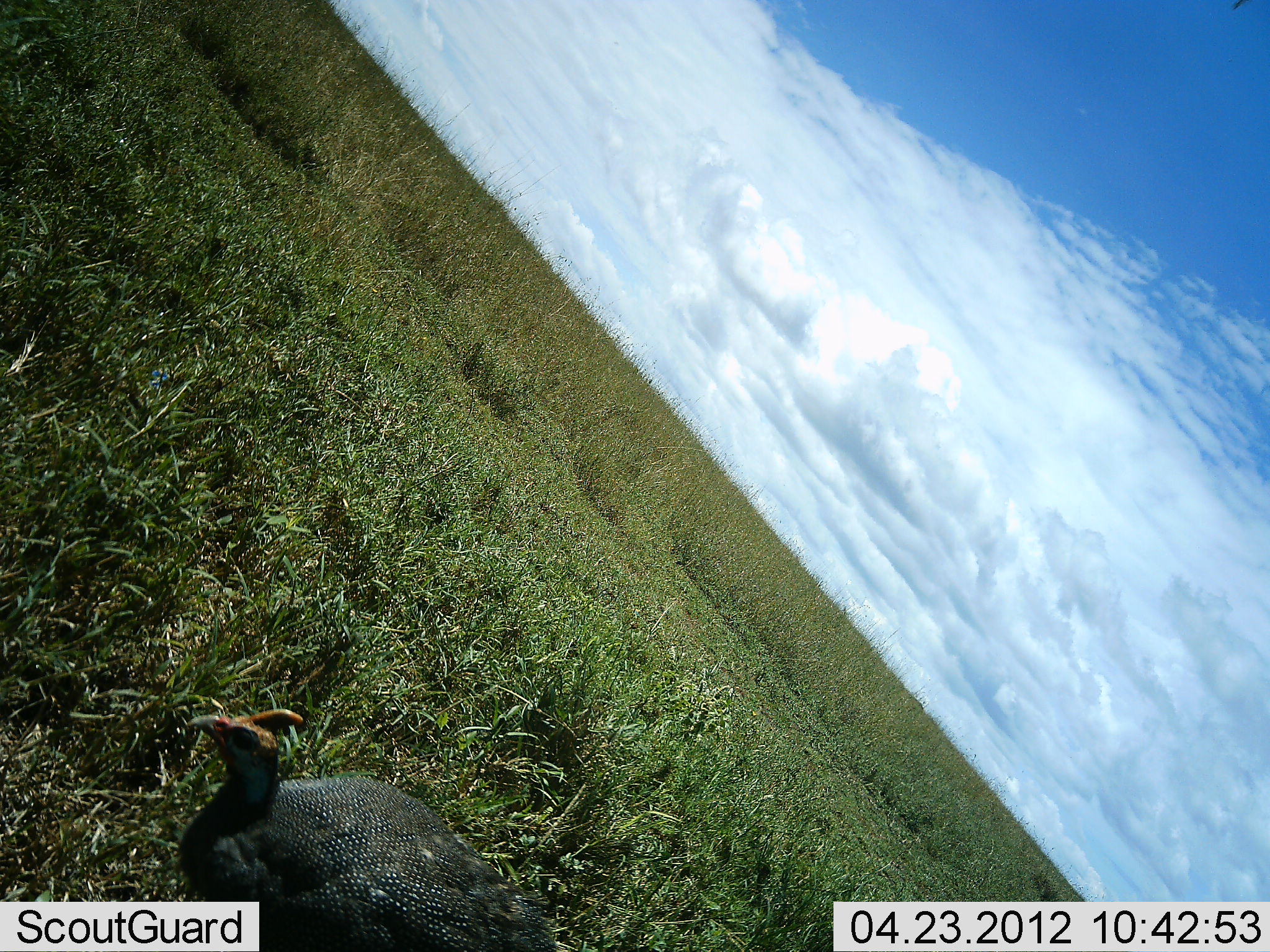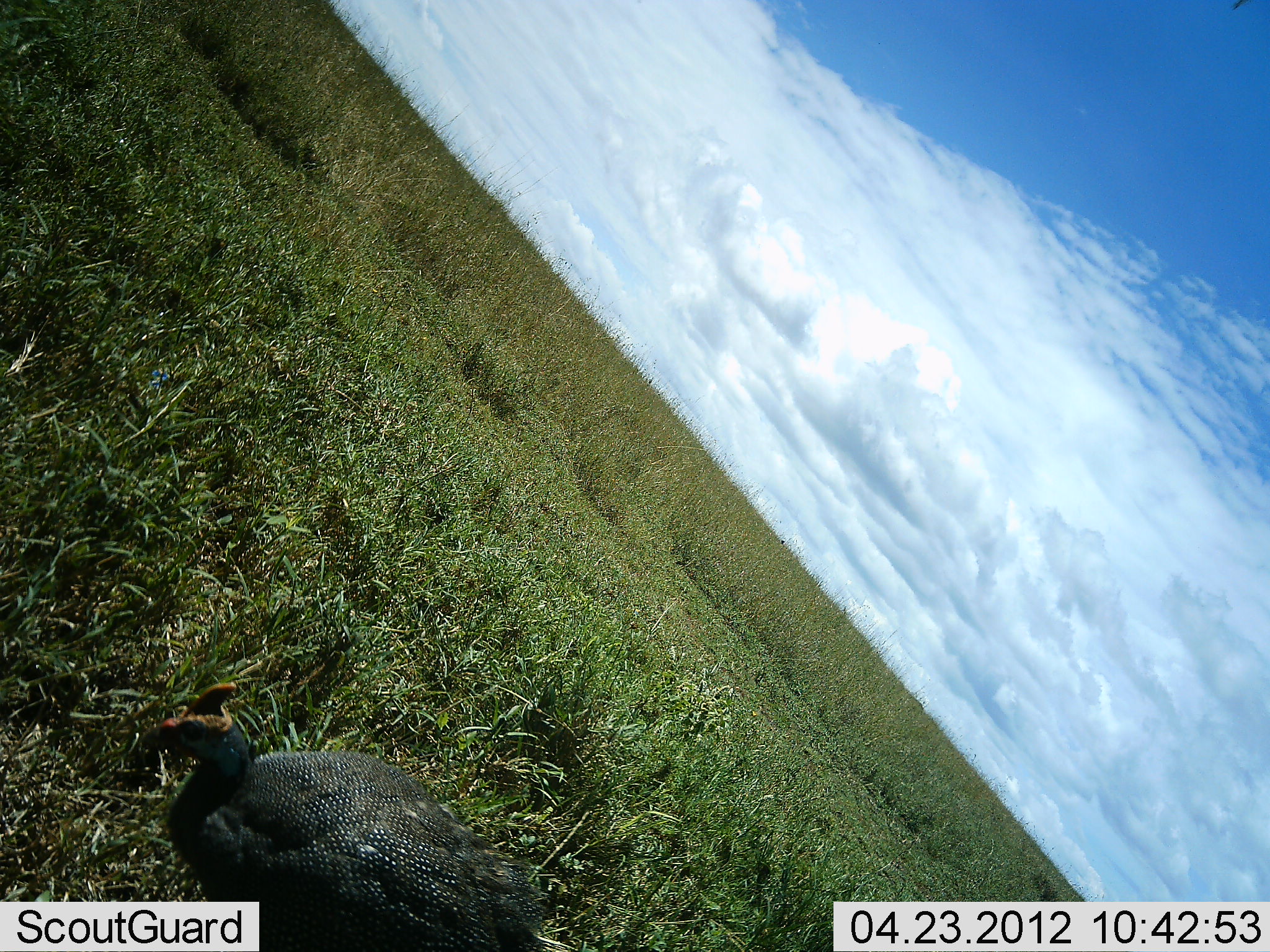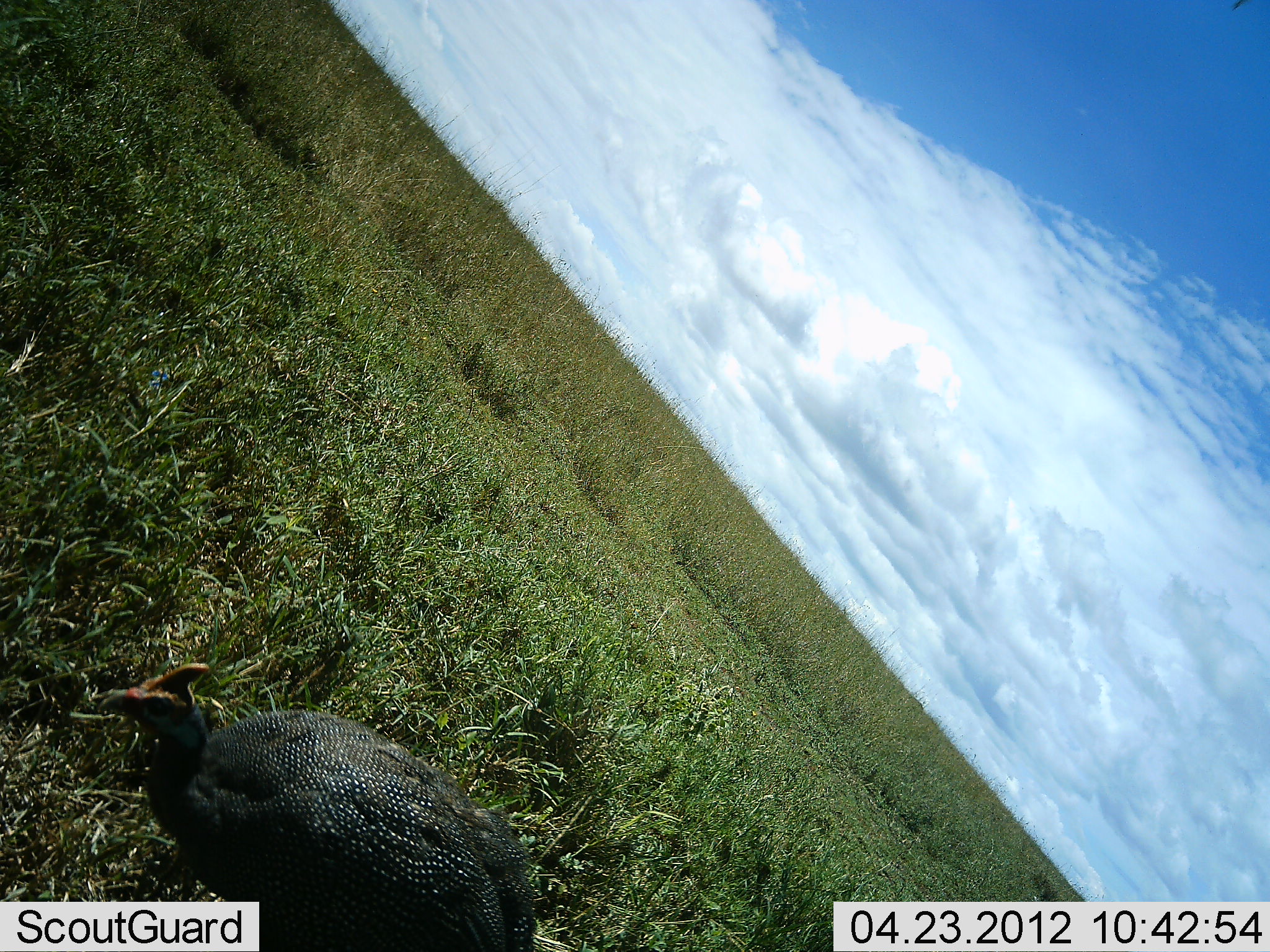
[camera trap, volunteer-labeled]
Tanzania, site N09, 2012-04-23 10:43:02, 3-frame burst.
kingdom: Animalia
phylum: Chordata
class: Aves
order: Galliformes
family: Numididae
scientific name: Numididae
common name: guinea fowl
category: guineafowl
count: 1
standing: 23%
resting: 4%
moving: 58%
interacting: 0%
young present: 0%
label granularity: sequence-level